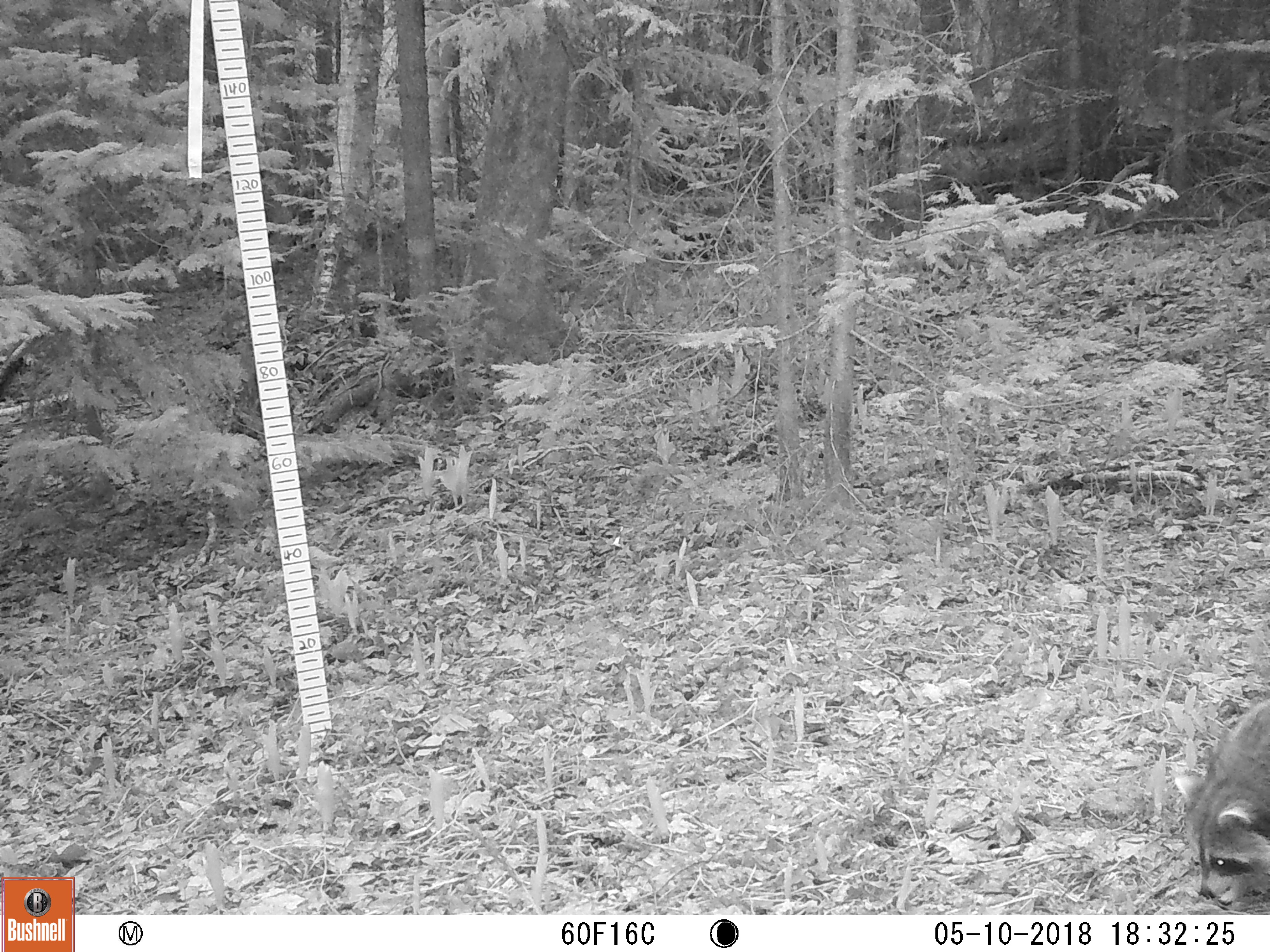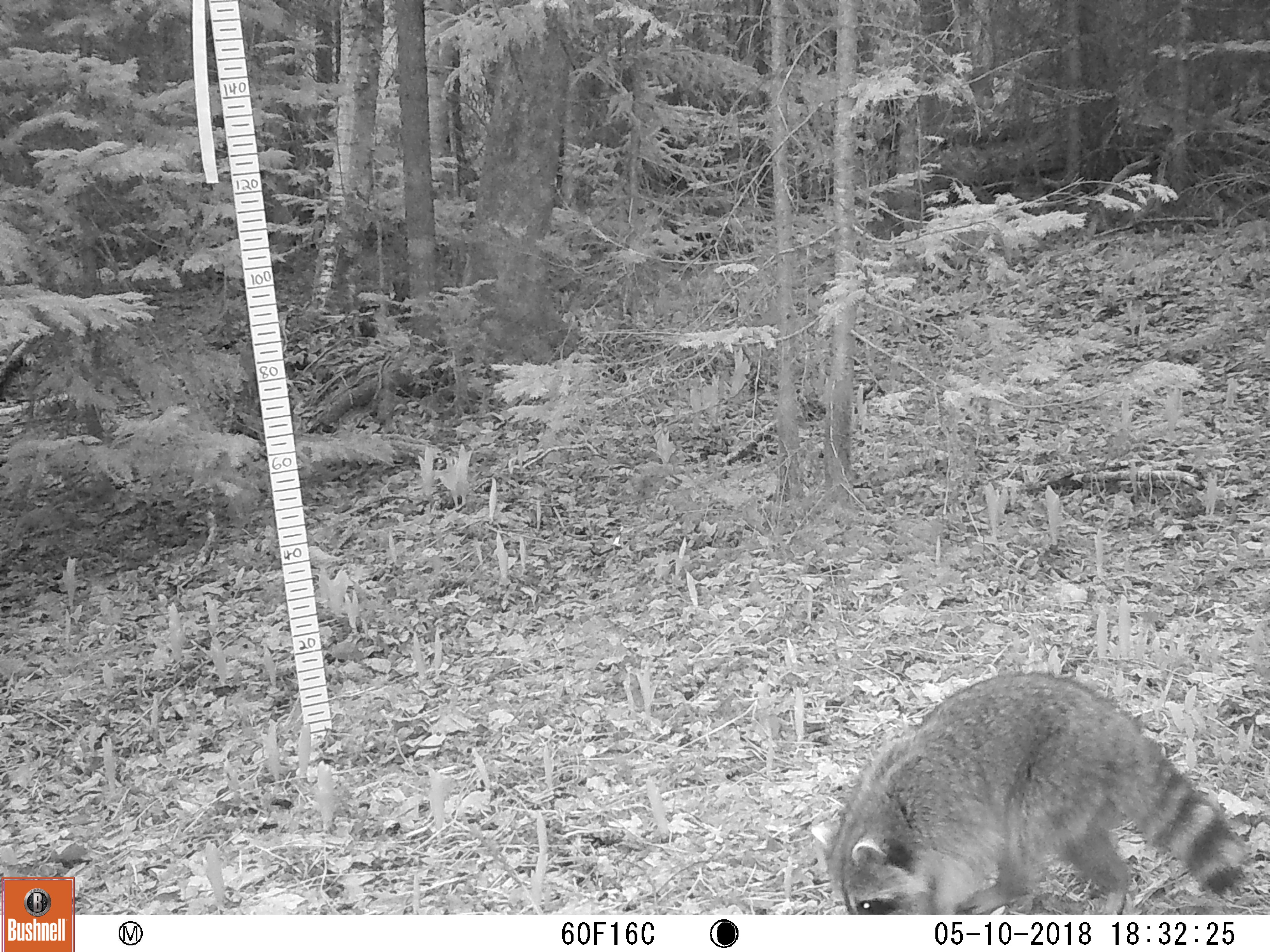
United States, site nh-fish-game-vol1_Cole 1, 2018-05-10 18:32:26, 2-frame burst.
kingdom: Animalia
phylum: Chordata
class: Mammalia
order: Carnivora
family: Procyonidae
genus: Procyon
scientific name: Procyon lotor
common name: raccoon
Raccoon (Procyon lotor).